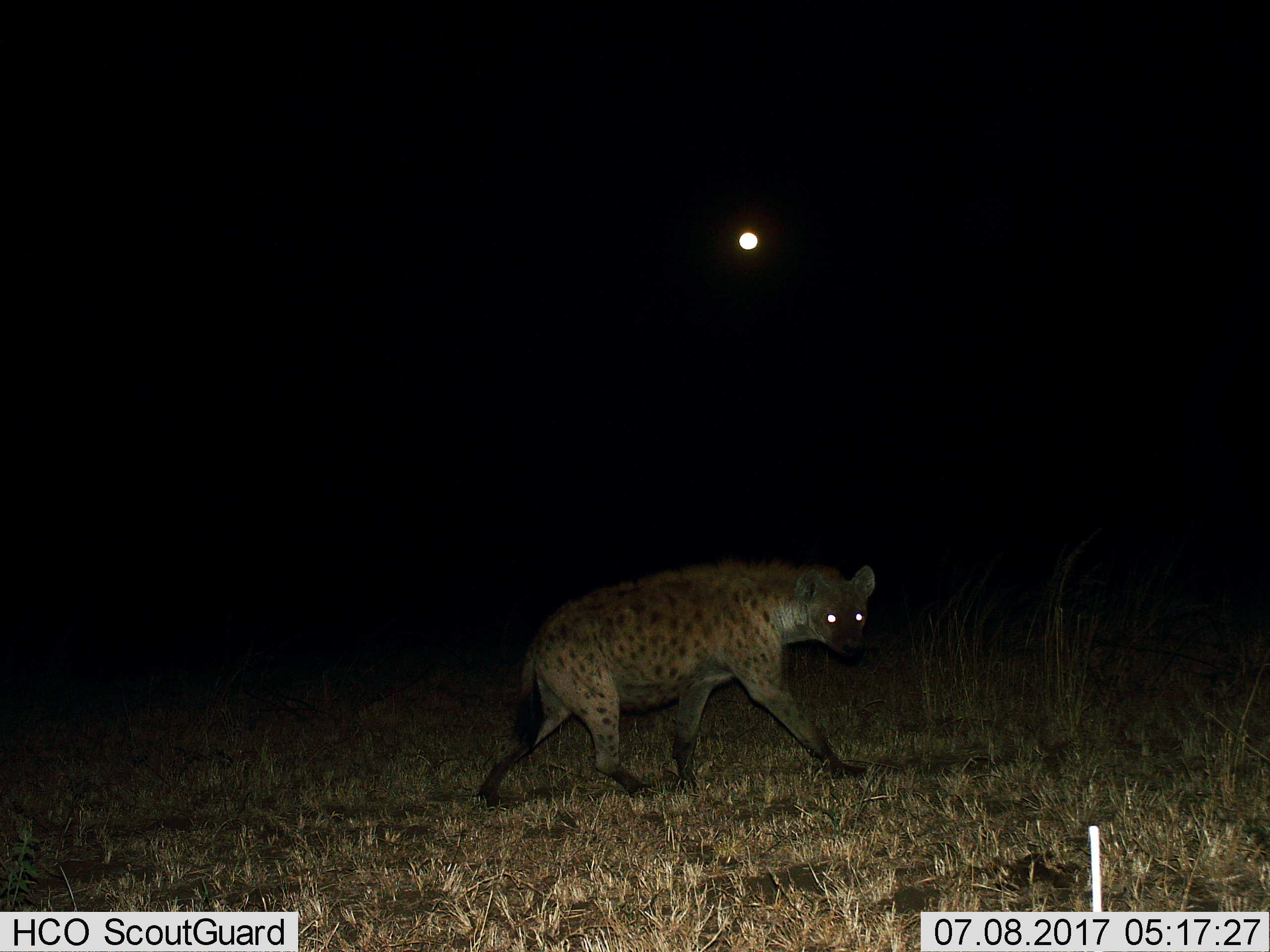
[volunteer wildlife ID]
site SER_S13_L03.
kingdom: Animalia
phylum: Chordata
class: Mammalia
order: Carnivora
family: Hyaenidae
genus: Crocuta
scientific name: Crocuta crocuta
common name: spotted hyena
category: hyenaspotted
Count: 1.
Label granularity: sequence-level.